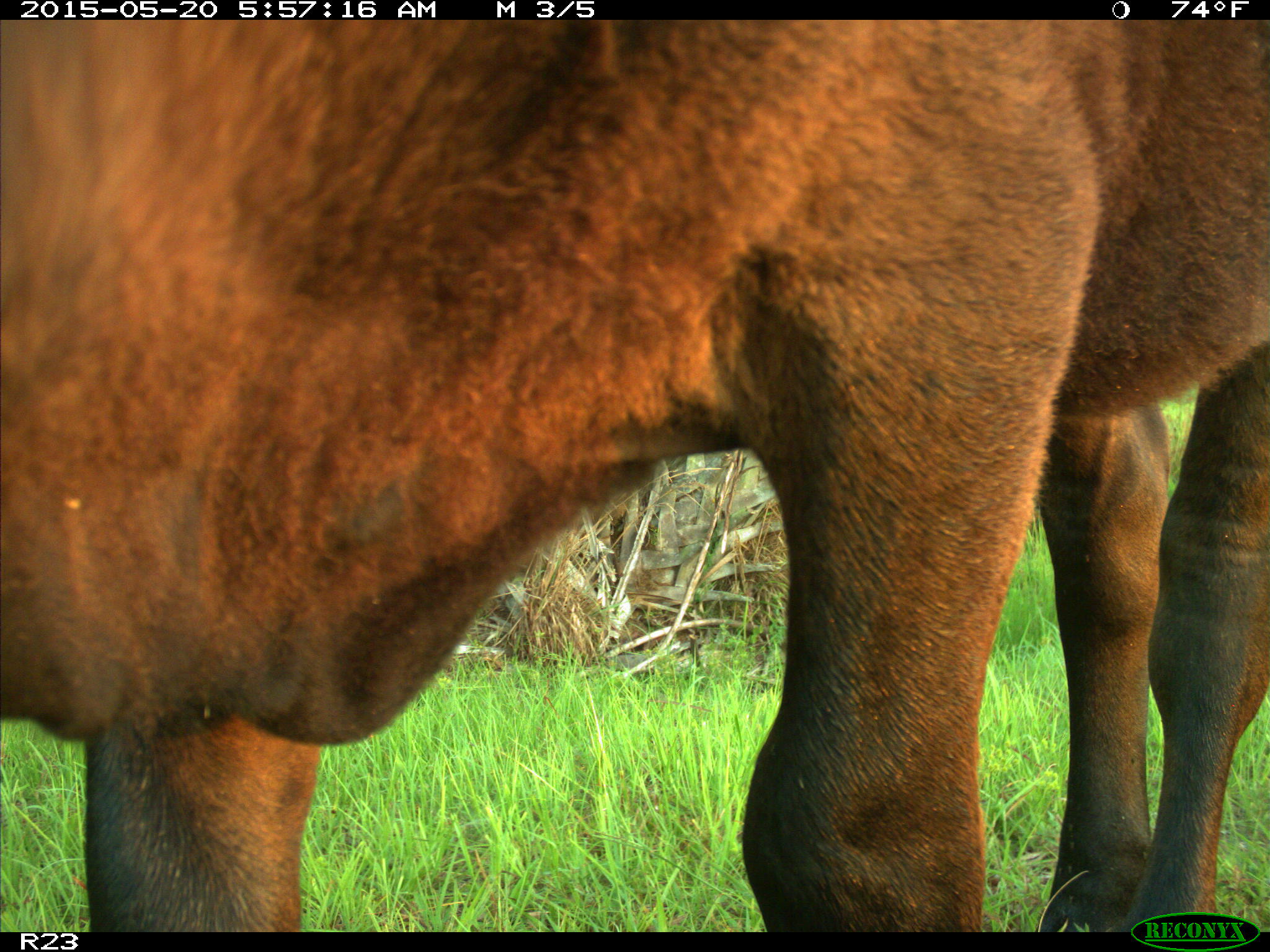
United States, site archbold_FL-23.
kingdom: Animalia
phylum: Chordata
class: Mammalia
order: Artiodactyla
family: Bovidae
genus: Bos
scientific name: Bos taurus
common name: domestic cow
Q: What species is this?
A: Bos taurus (domestic cow).